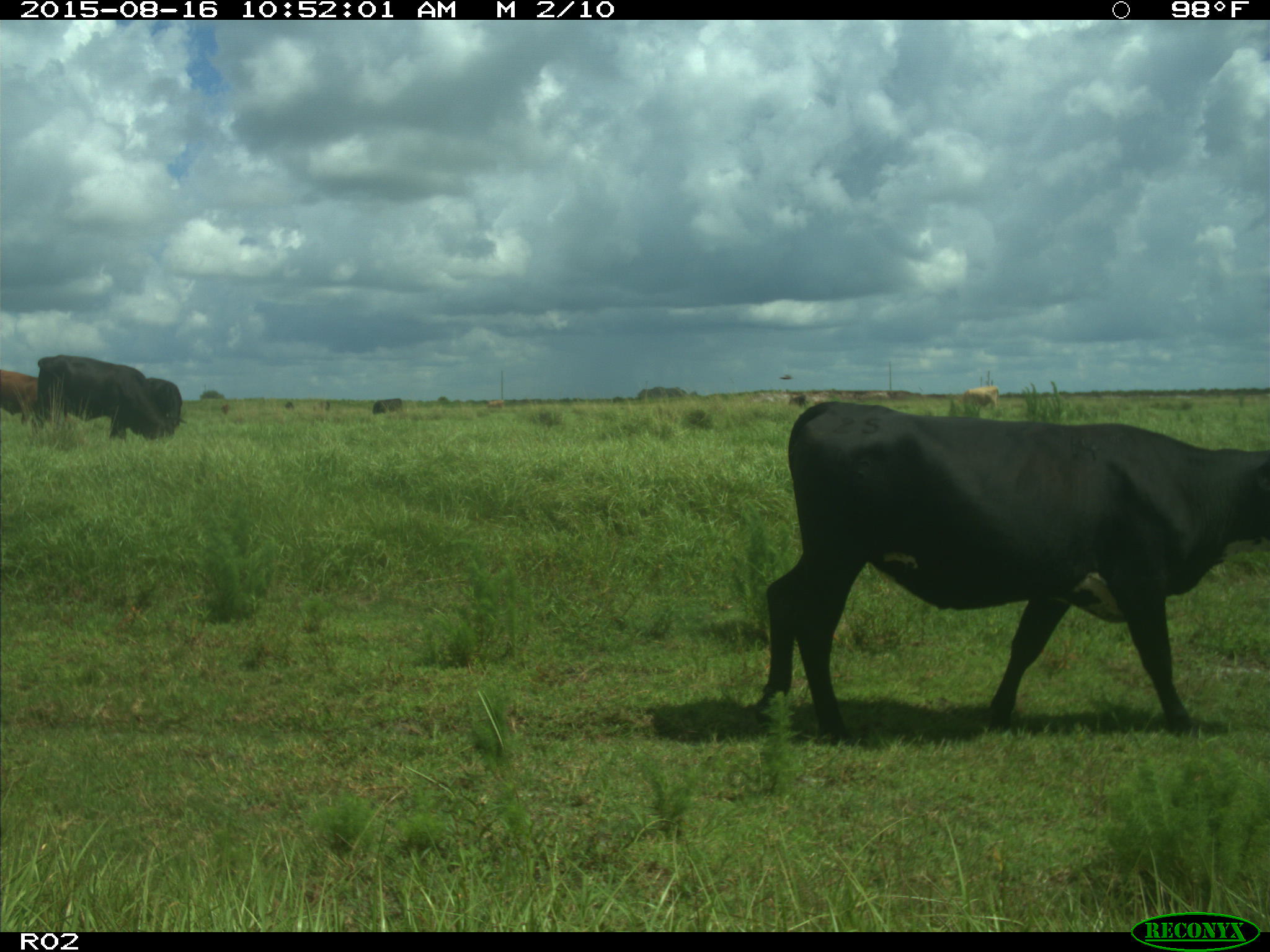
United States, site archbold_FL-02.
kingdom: Animalia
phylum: Chordata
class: Mammalia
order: Artiodactyla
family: Bovidae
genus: Bos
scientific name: Bos taurus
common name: domestic cow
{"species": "Bos taurus (domestic cow)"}